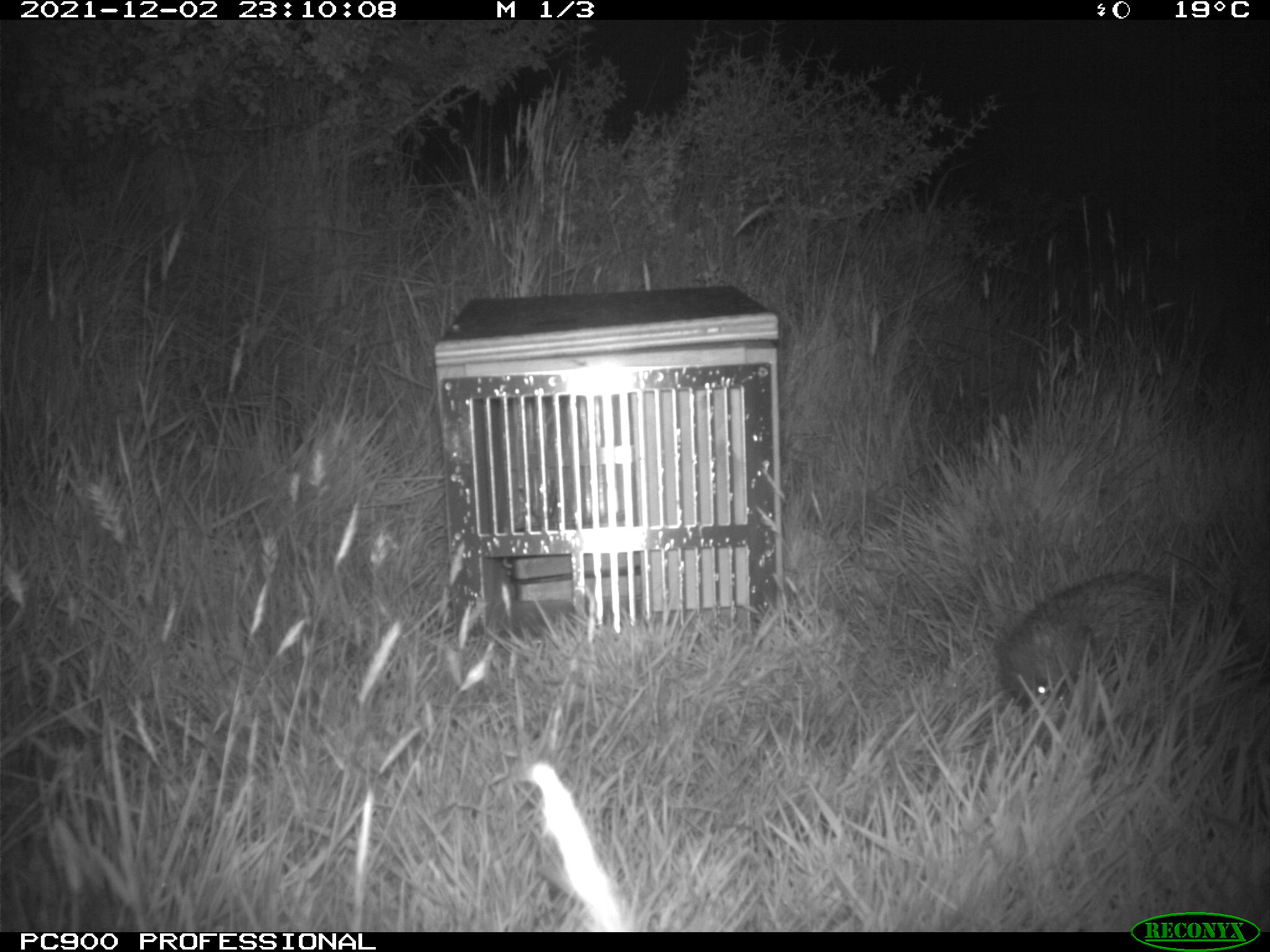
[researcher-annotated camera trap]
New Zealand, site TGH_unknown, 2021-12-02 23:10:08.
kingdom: Animalia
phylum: Chordata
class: Mammalia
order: Eulipotyphla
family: Erinaceidae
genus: Erinaceus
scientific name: Erinaceus europaeus europaeus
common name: european hedgehog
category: hedgehog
Hedgehog (european hedgehog) (Erinaceus europaeus europaeus).